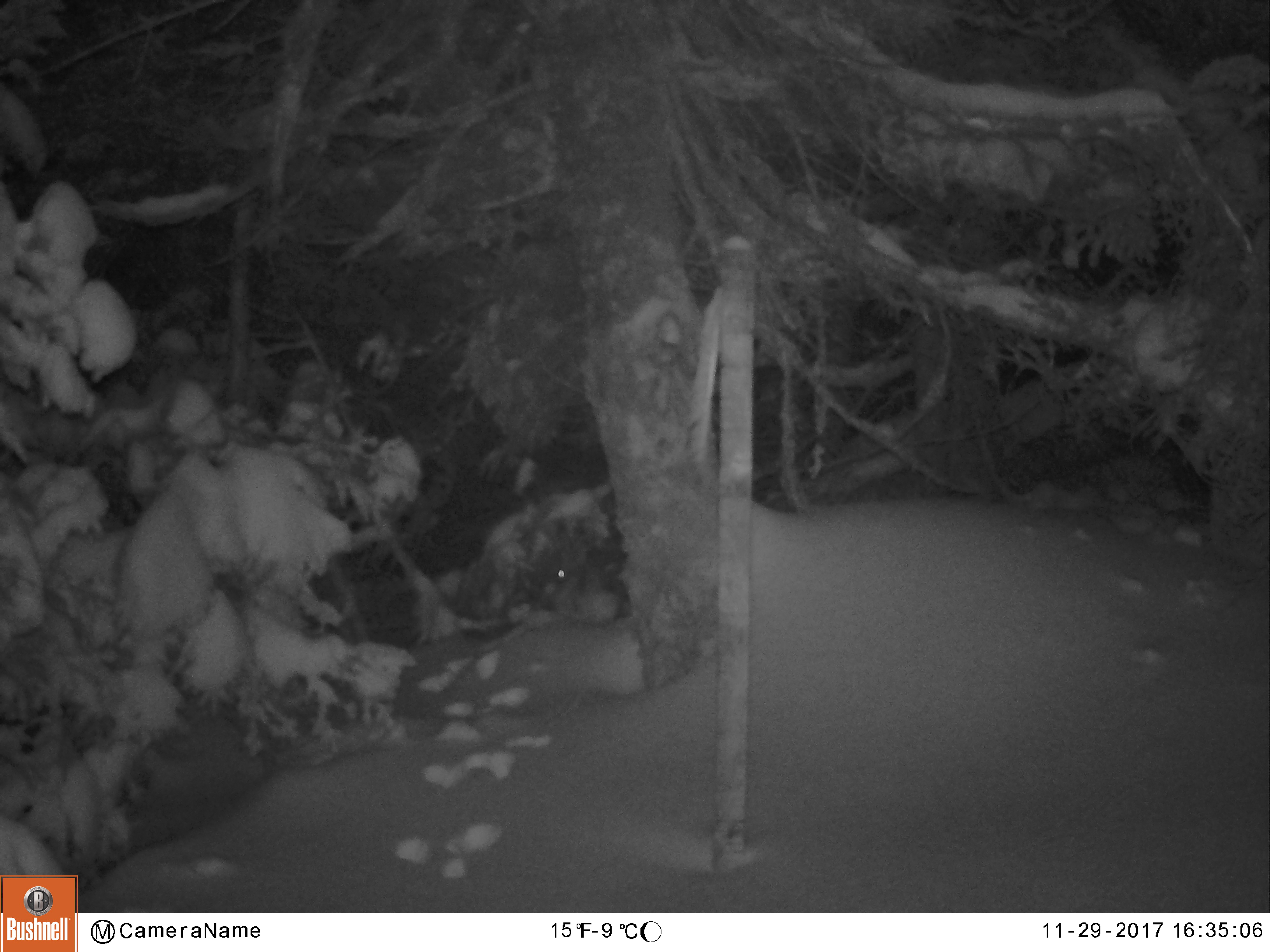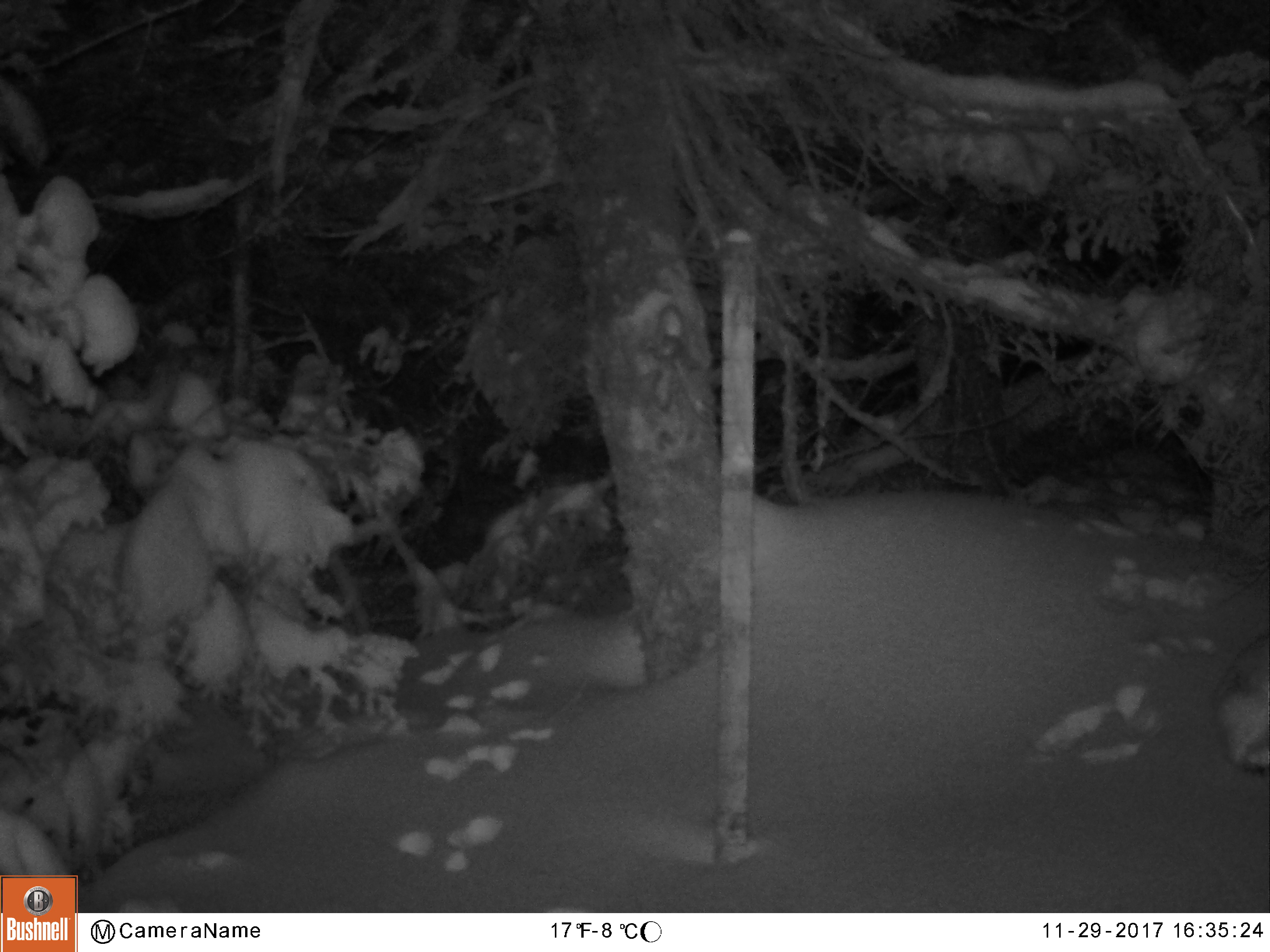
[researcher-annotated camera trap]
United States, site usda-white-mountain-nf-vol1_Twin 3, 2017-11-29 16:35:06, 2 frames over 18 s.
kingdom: Animalia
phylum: Chordata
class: Mammalia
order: Lagomorpha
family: Leporidae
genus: Lepus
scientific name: Lepus americanus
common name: snowshoe hare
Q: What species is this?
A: Snowshoe hare (Lepus americanus).